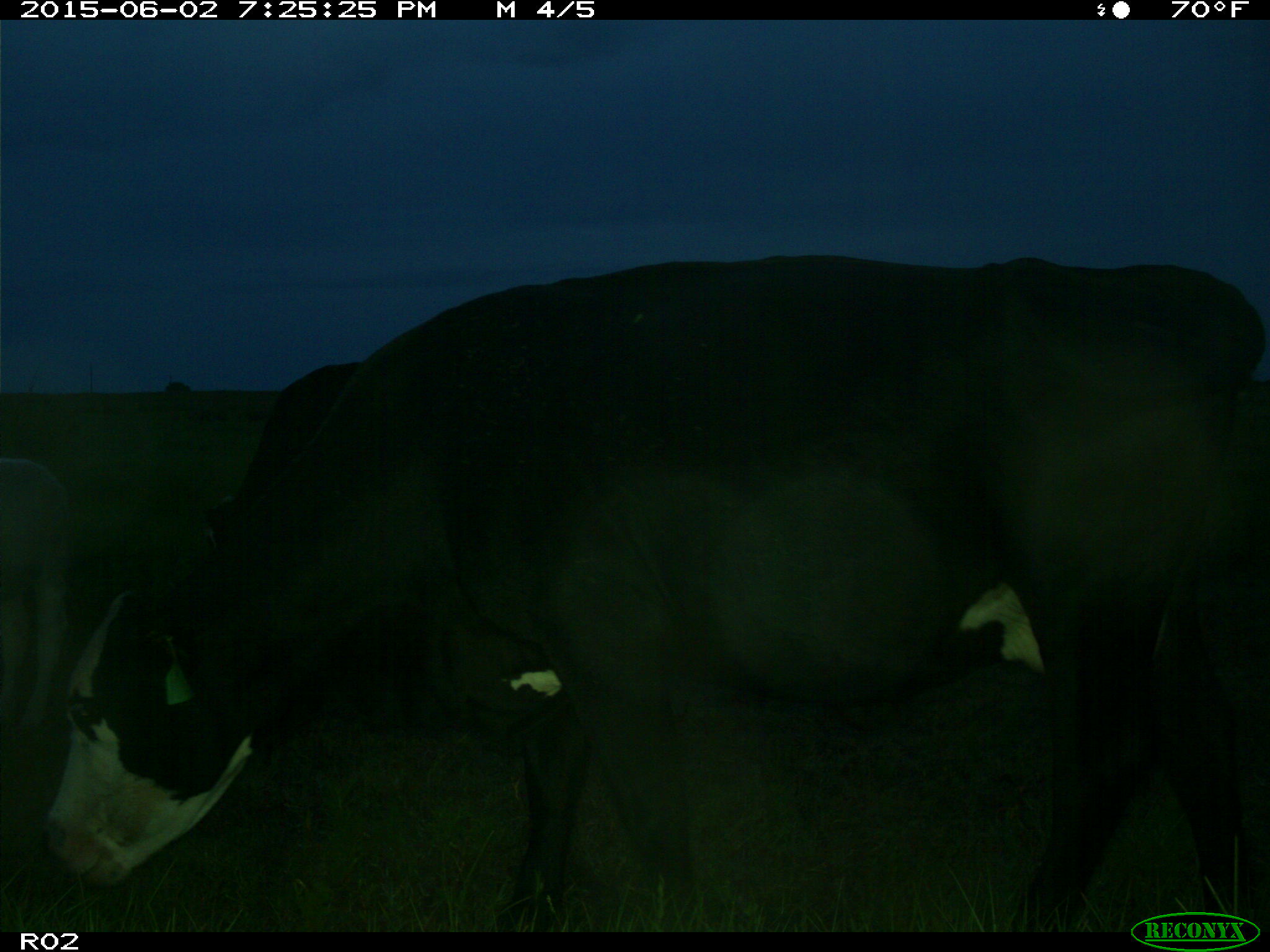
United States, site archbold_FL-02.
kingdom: Animalia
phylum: Chordata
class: Mammalia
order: Artiodactyla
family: Bovidae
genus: Bos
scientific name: Bos taurus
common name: domestic cow